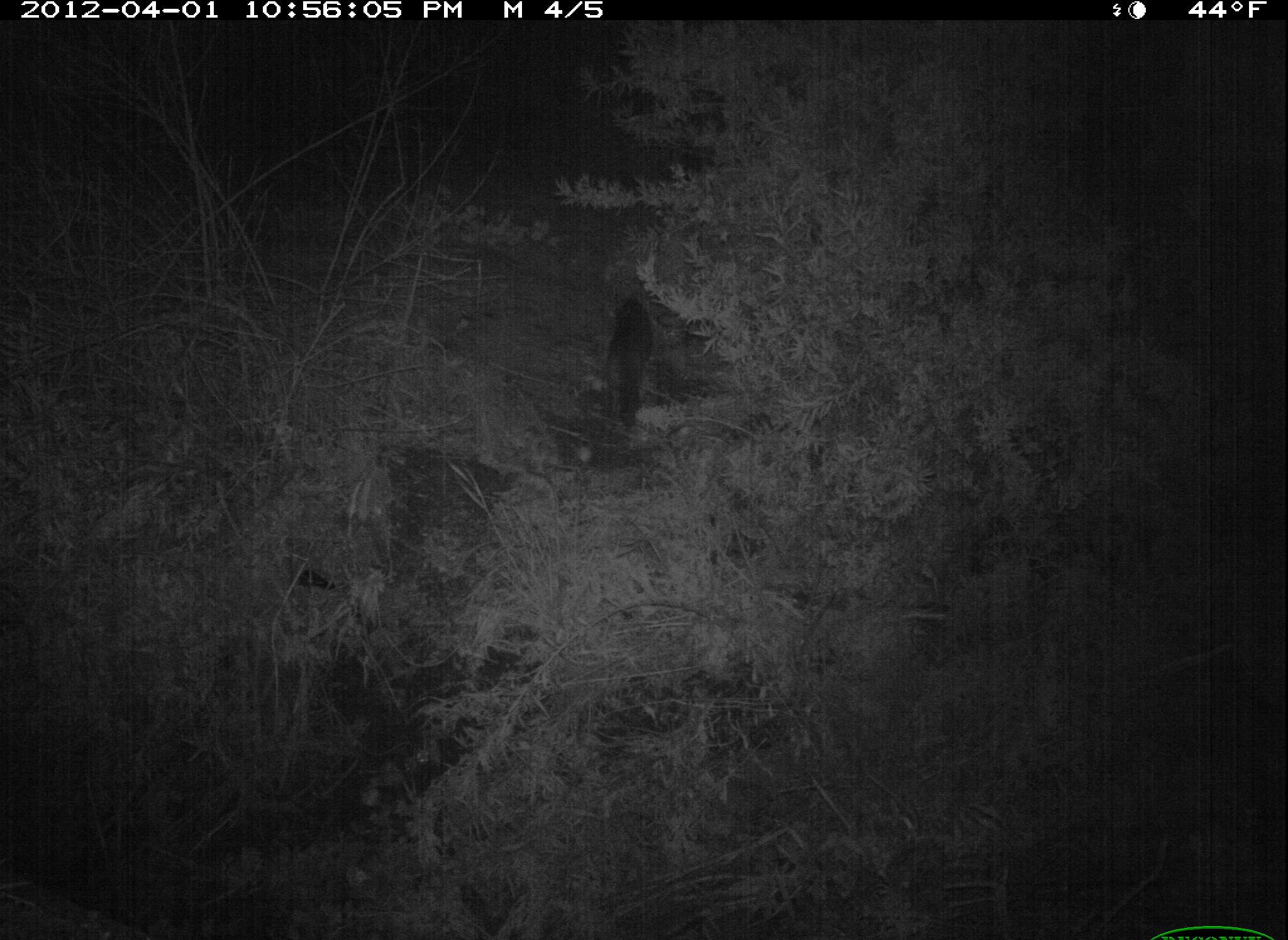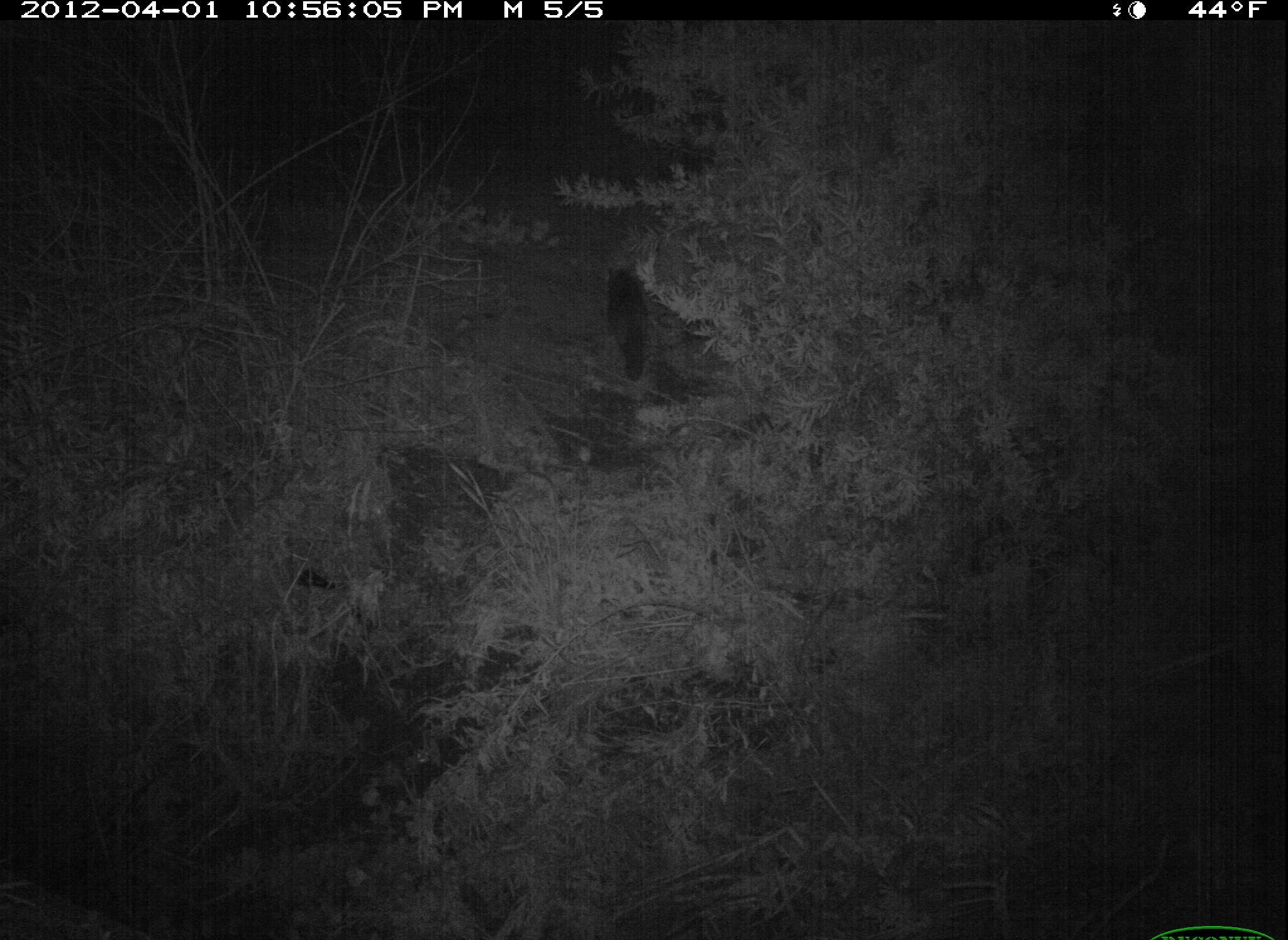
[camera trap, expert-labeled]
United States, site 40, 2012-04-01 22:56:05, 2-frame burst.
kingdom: Animalia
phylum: Chordata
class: Mammalia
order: Carnivora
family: Felidae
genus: Felis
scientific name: Felis catus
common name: cat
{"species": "cat (Felis catus)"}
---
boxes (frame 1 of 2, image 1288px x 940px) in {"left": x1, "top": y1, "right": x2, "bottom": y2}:
cat: {"left": 596, "top": 283, "right": 679, "bottom": 462}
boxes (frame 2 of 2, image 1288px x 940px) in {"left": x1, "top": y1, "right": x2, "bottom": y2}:
cat: {"left": 602, "top": 258, "right": 678, "bottom": 396}